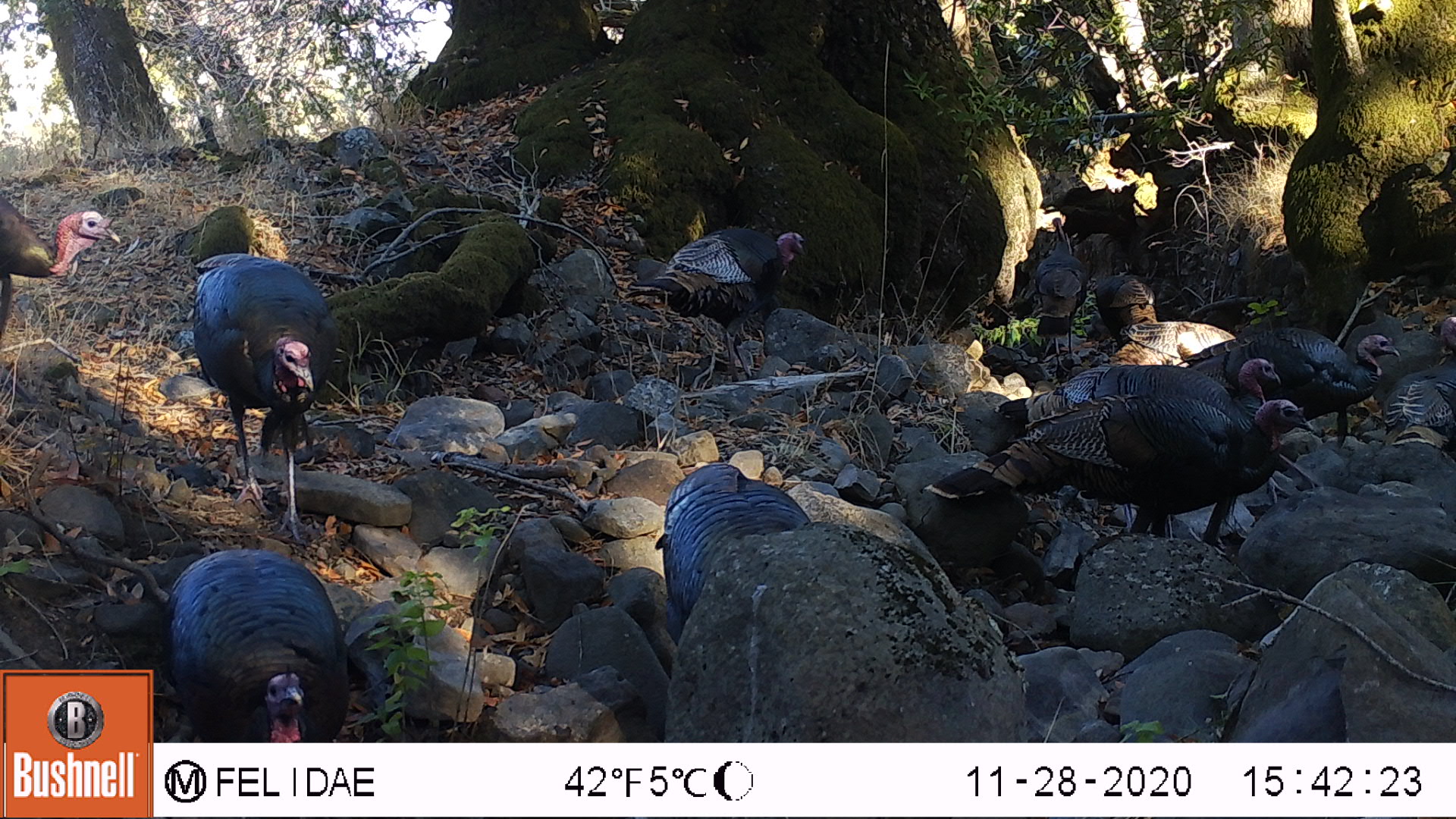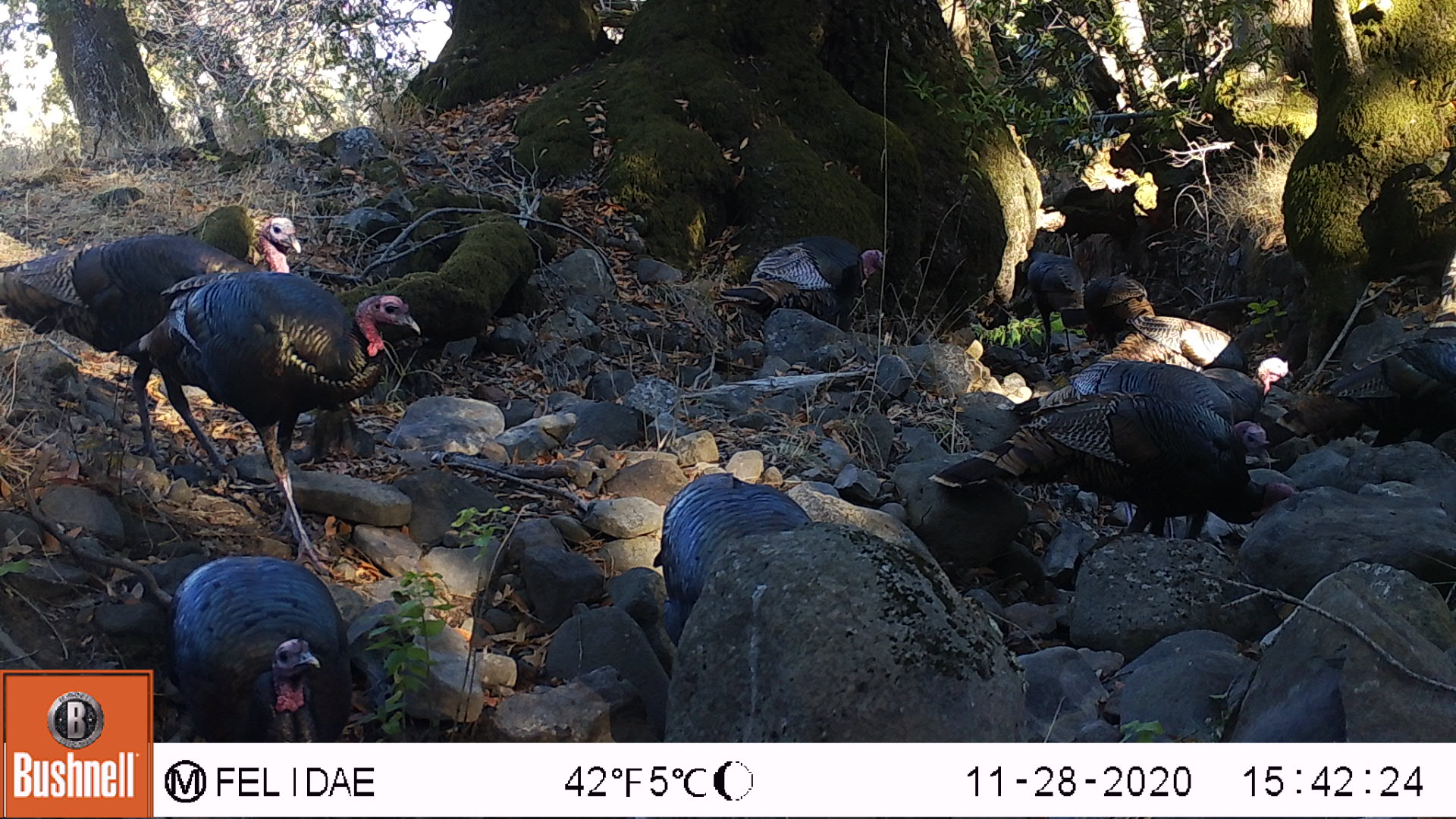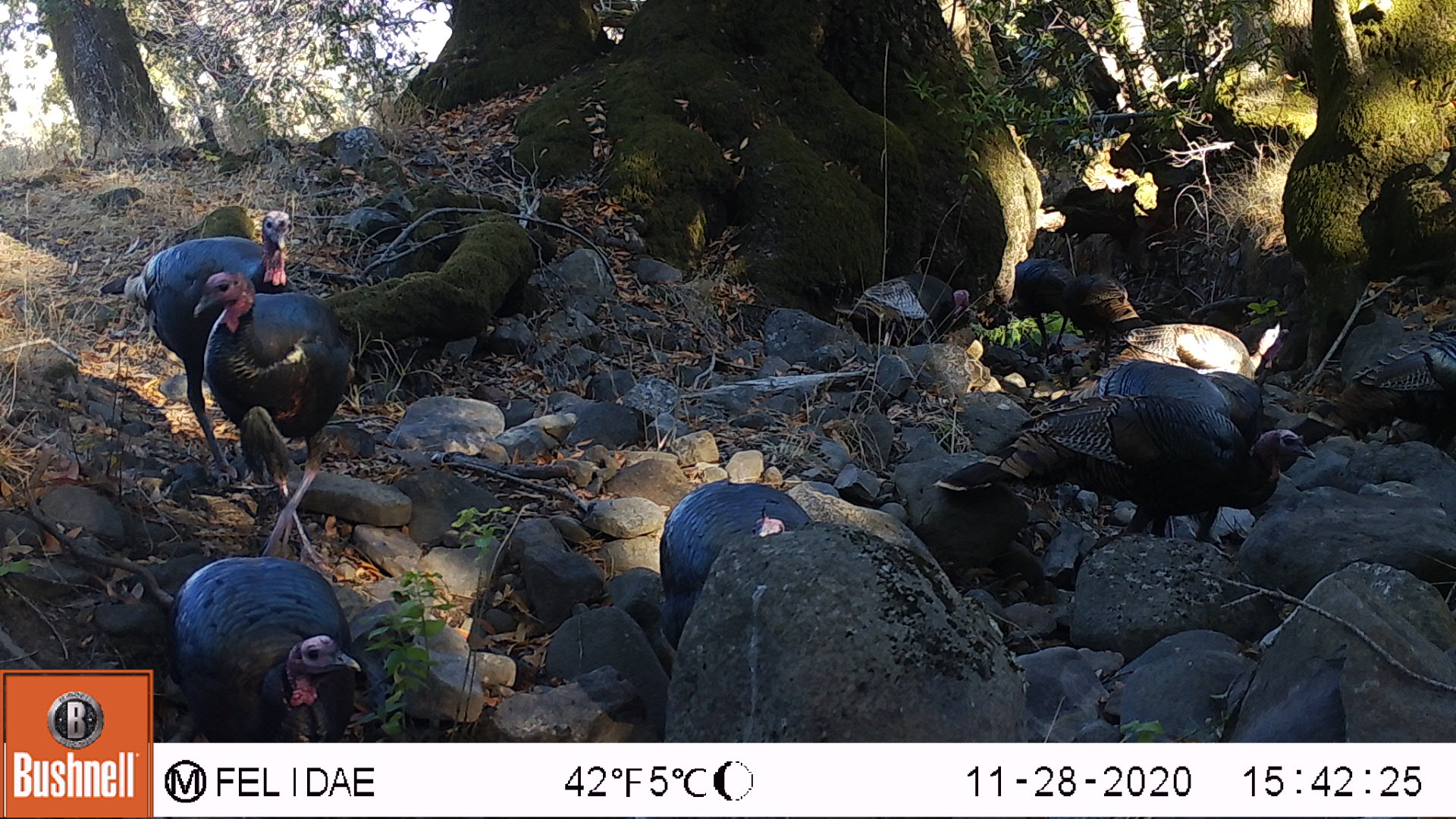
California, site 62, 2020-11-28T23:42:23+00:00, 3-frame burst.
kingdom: Animalia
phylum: Chordata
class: Aves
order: Galliformes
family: Phasianidae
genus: Meleagris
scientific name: Meleagris gallopavo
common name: turkey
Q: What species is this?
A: Turkey (Meleagris gallopavo).